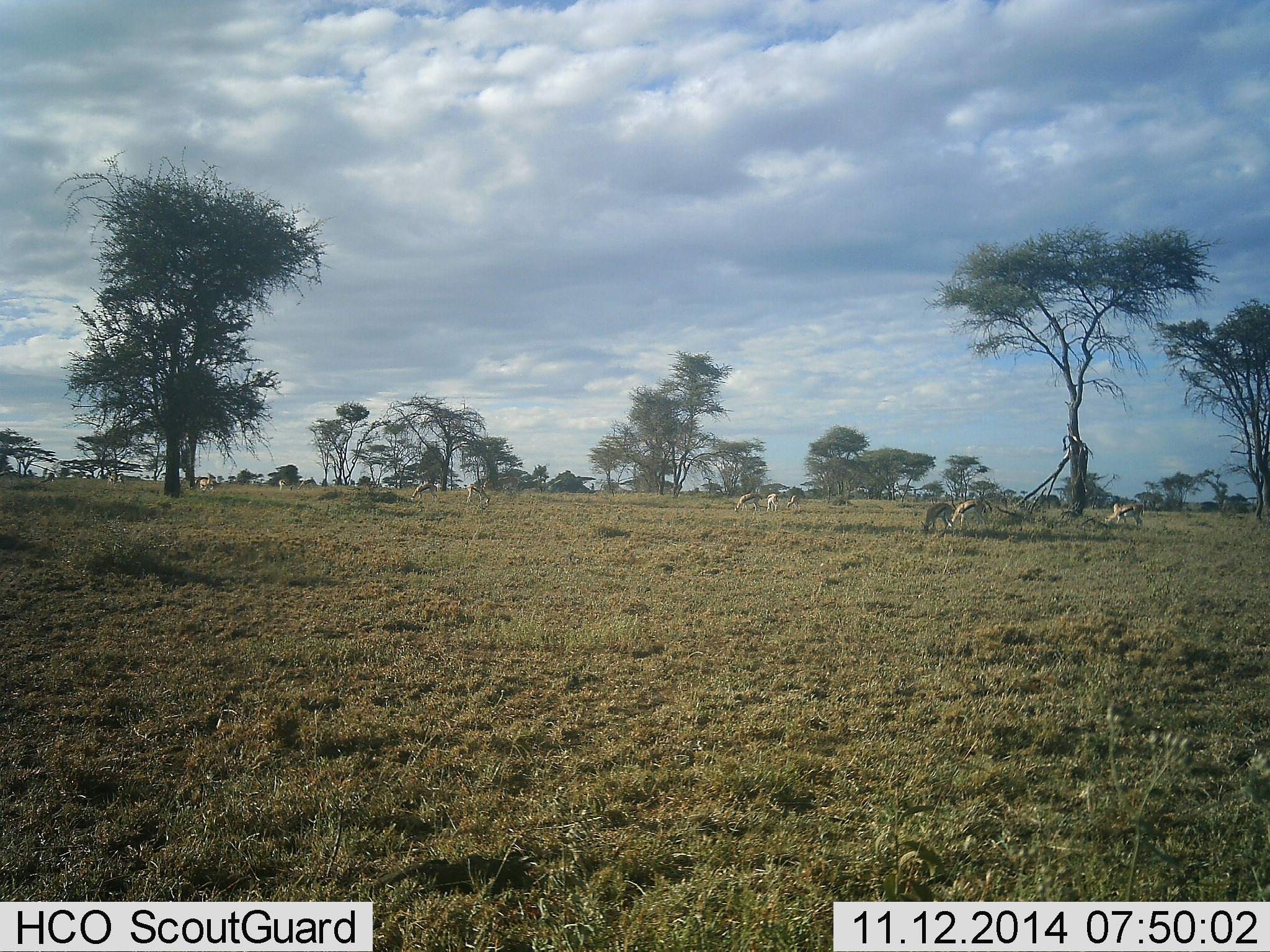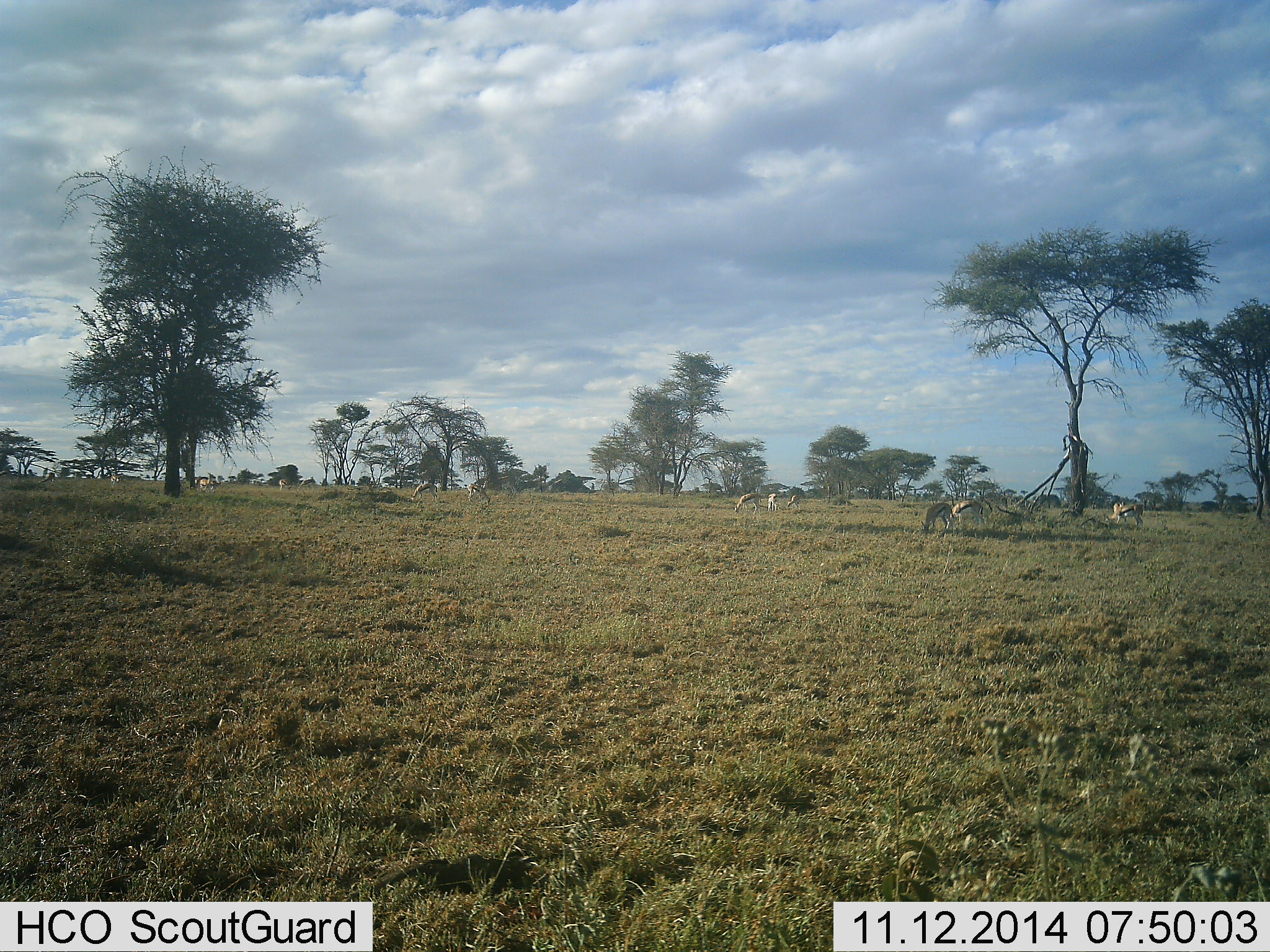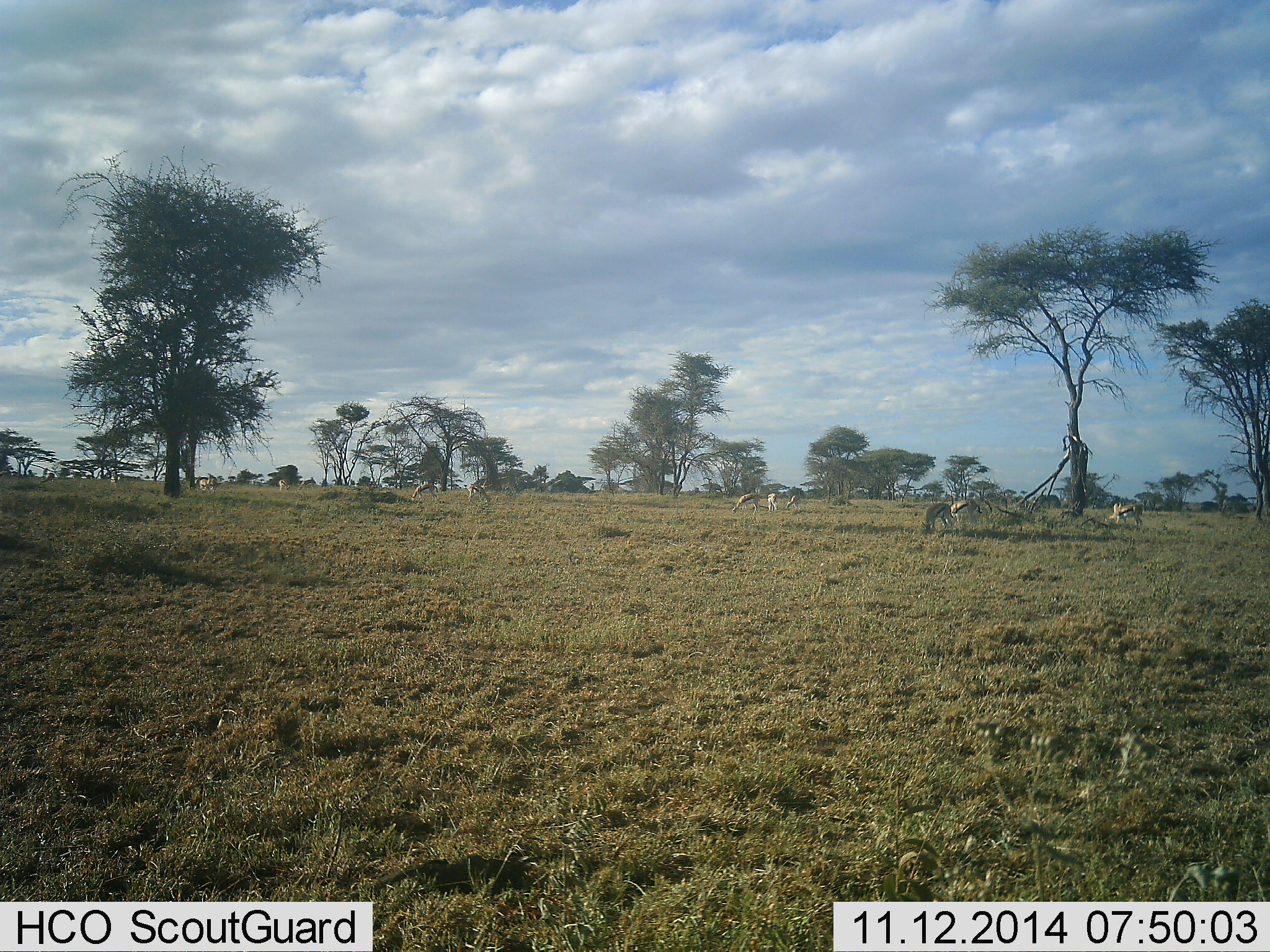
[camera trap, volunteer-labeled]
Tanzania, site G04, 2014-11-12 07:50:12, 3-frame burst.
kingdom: Animalia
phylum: Chordata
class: Mammalia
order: Artiodactyla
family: Bovidae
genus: Eudorcas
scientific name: Eudorcas thomsonii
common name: thomson's gazelle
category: gazellethomsons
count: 10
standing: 50%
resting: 0%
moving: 20%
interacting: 10%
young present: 0%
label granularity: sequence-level